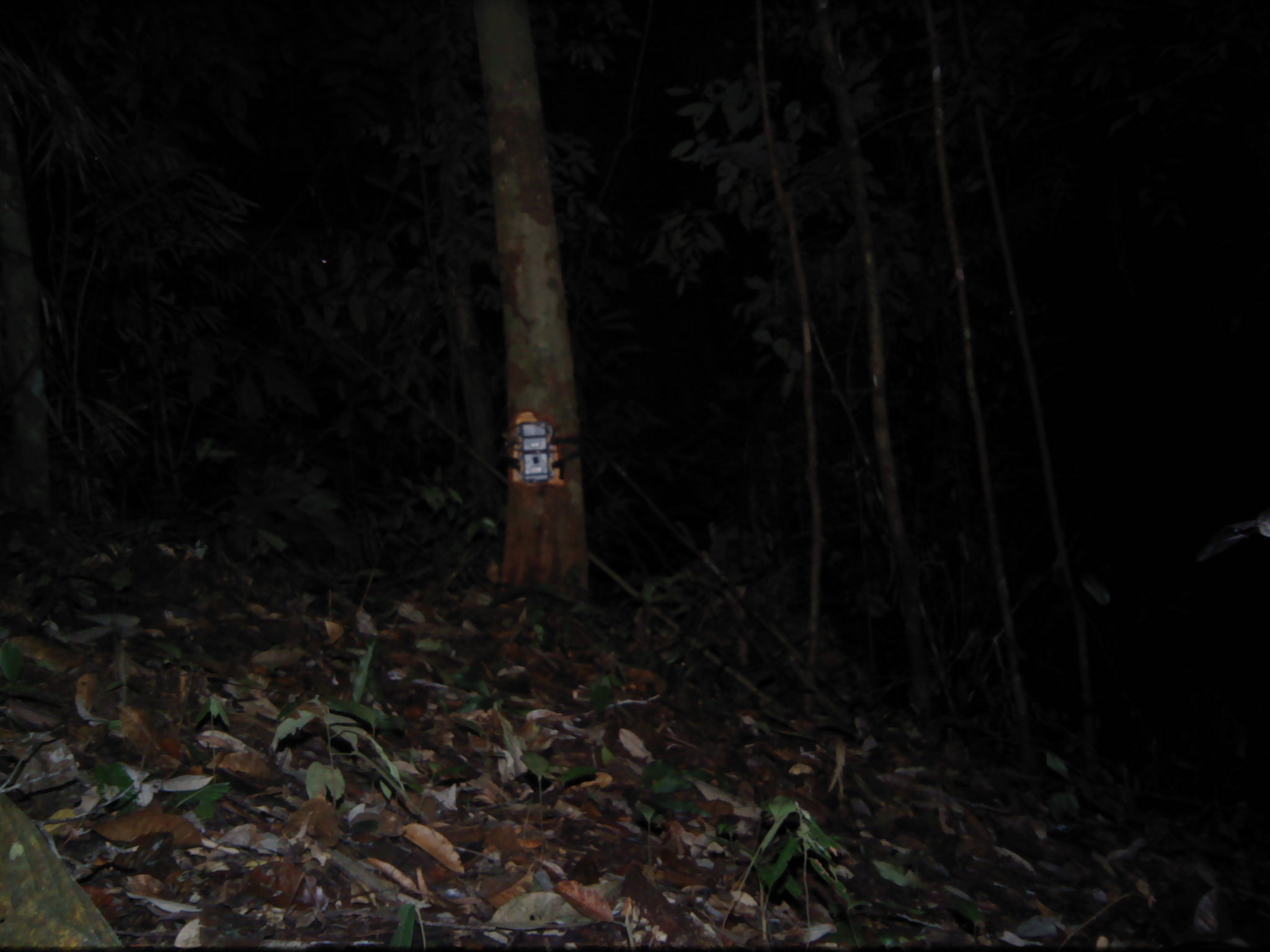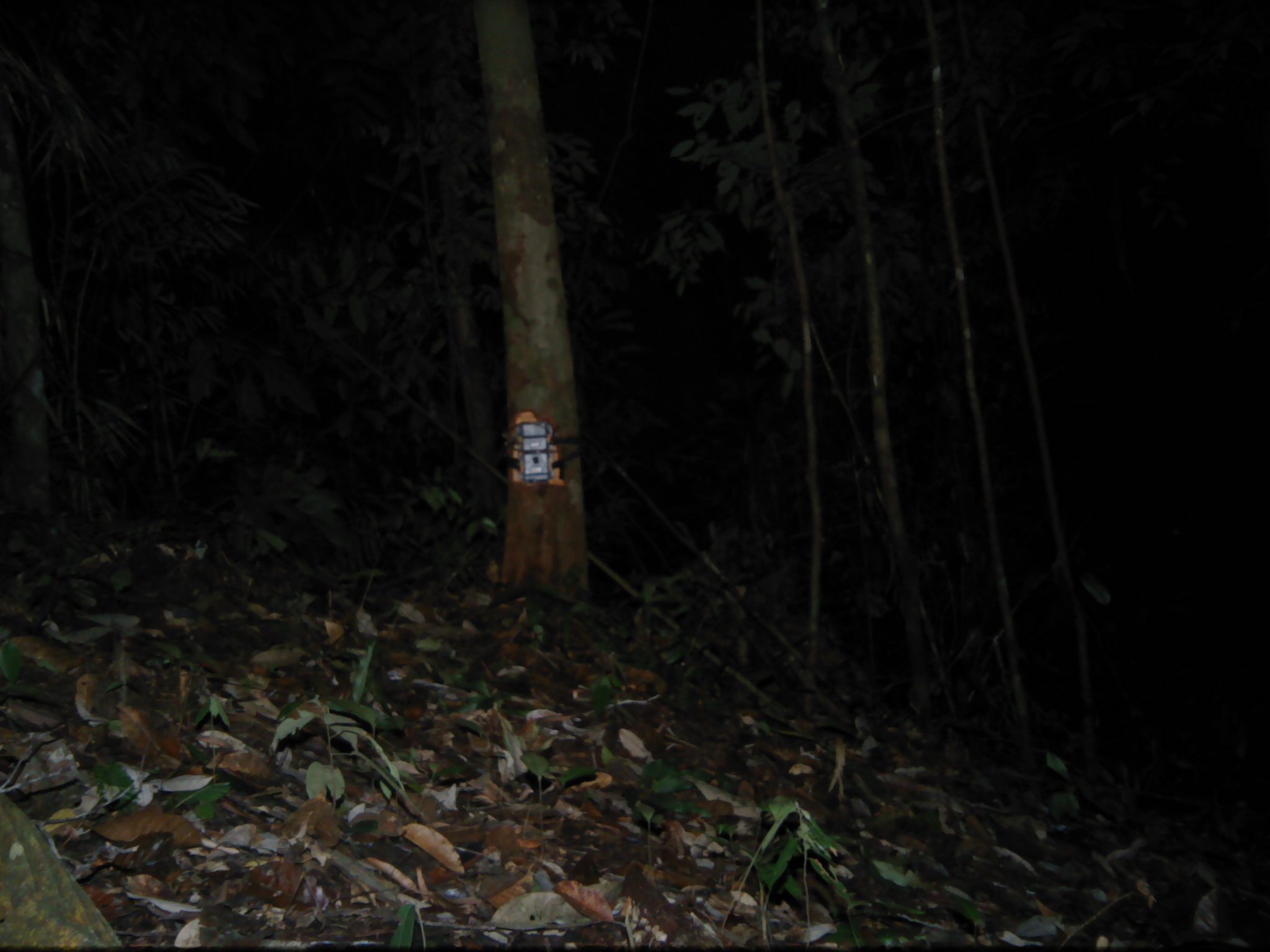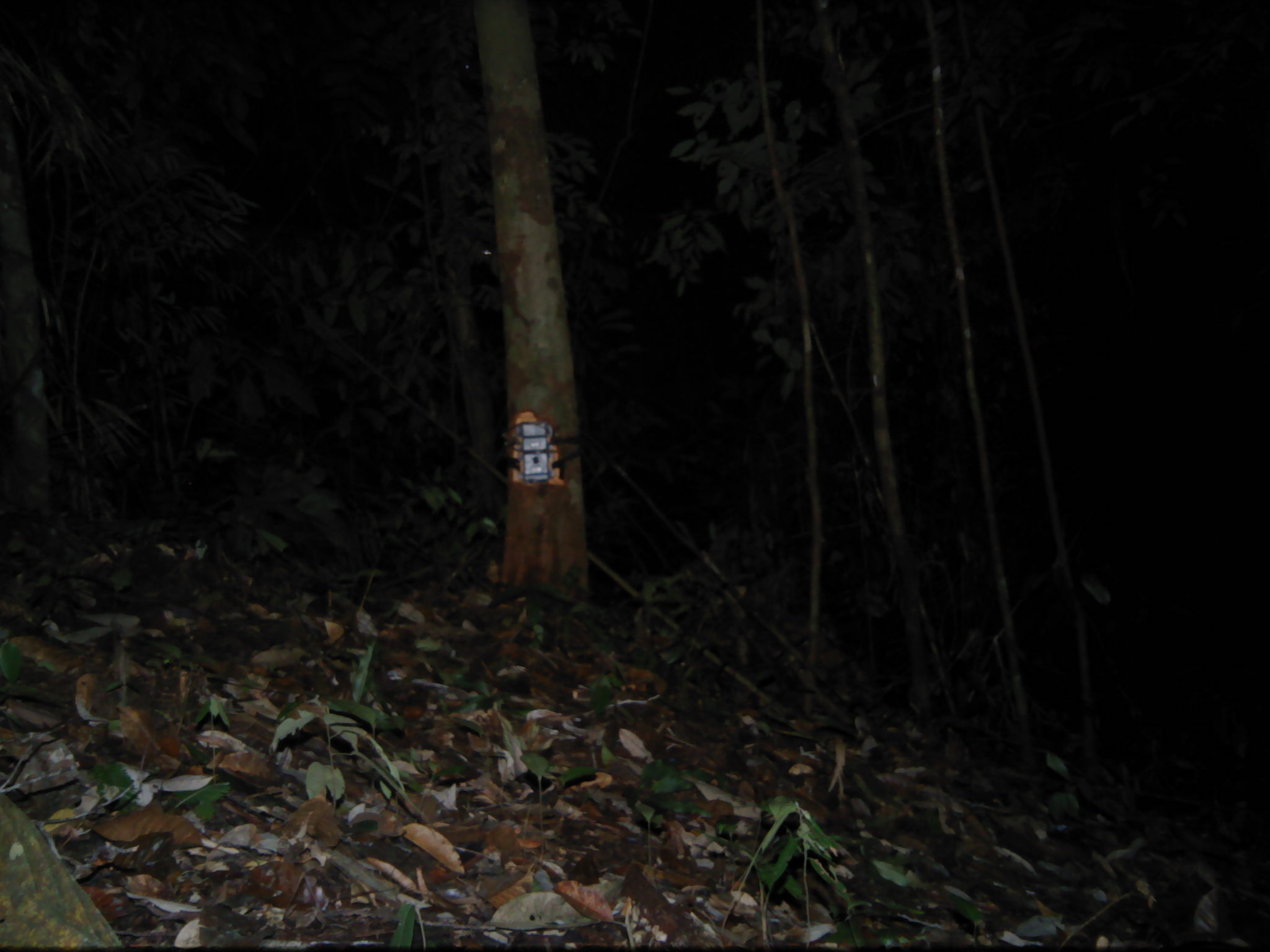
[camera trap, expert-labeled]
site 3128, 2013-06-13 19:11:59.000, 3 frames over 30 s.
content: unidentified animal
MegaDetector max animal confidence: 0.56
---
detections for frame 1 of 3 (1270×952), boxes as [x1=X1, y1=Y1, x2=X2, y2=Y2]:
unknown: [x1=1196, y1=500, x2=1270, y2=564]